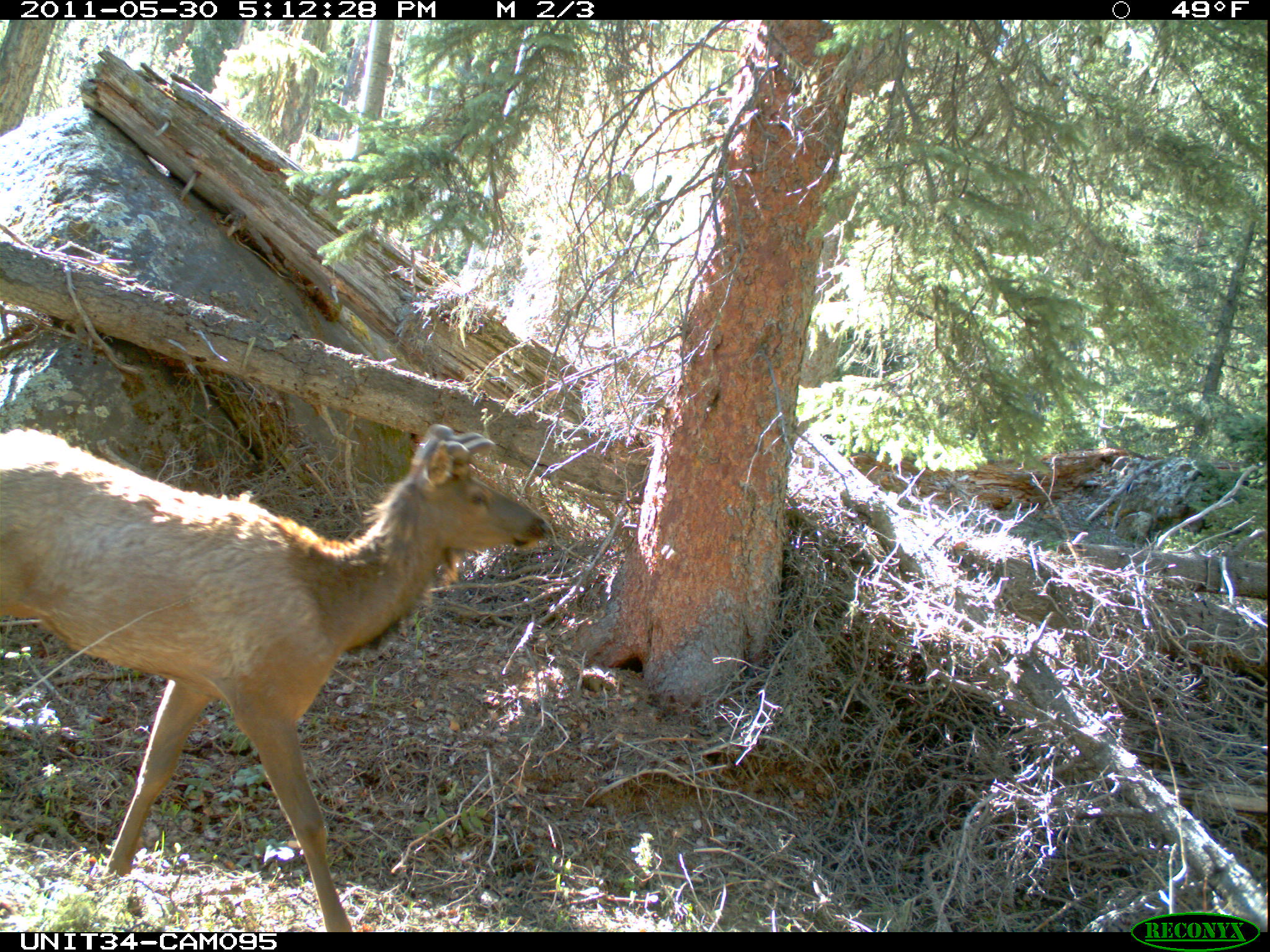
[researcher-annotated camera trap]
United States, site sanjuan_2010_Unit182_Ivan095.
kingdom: Animalia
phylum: Chordata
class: Mammalia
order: Artiodactyla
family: Cervidae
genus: Cervus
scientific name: Cervus elaphus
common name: red deer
Cervus elaphus (red deer).